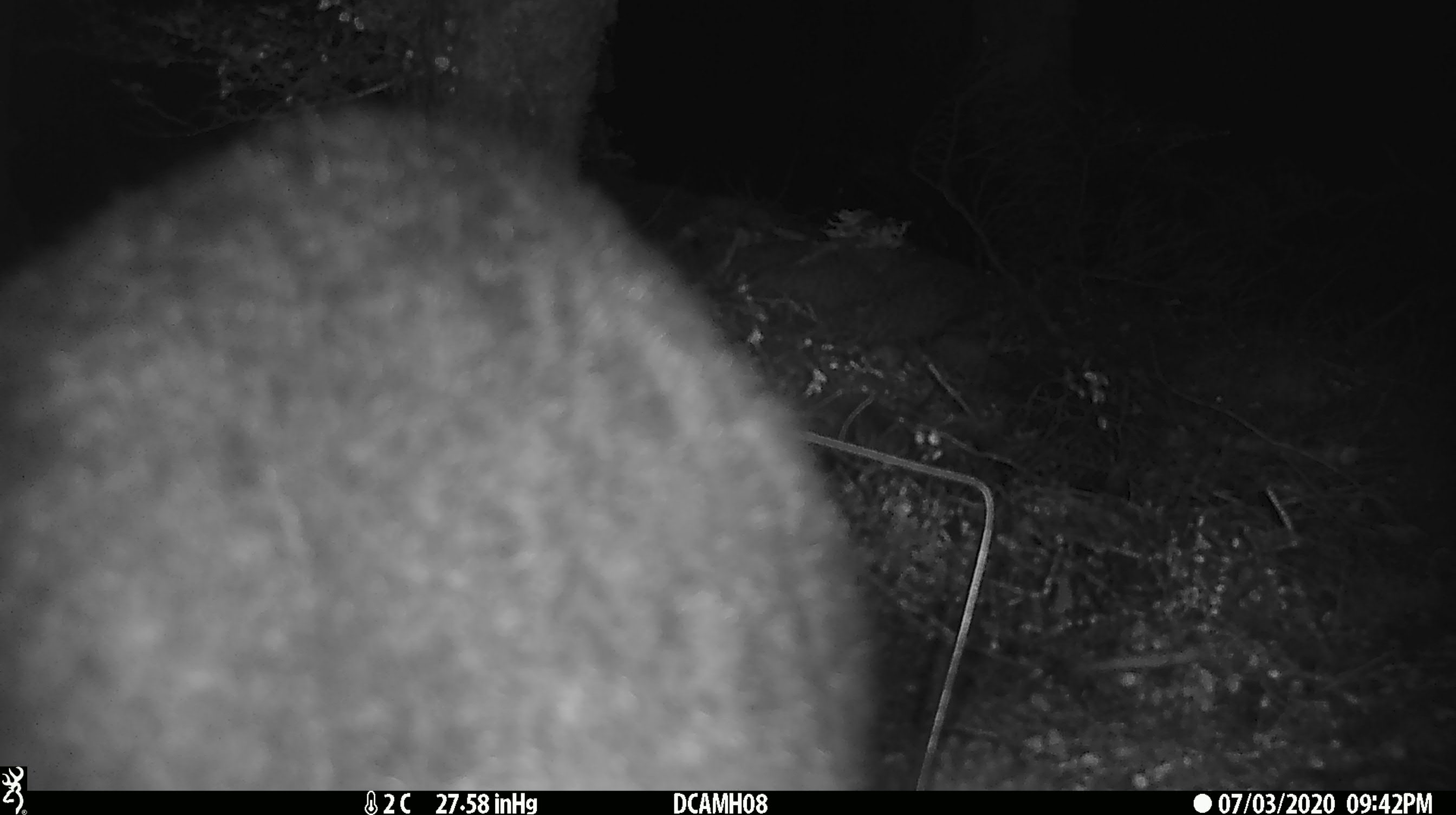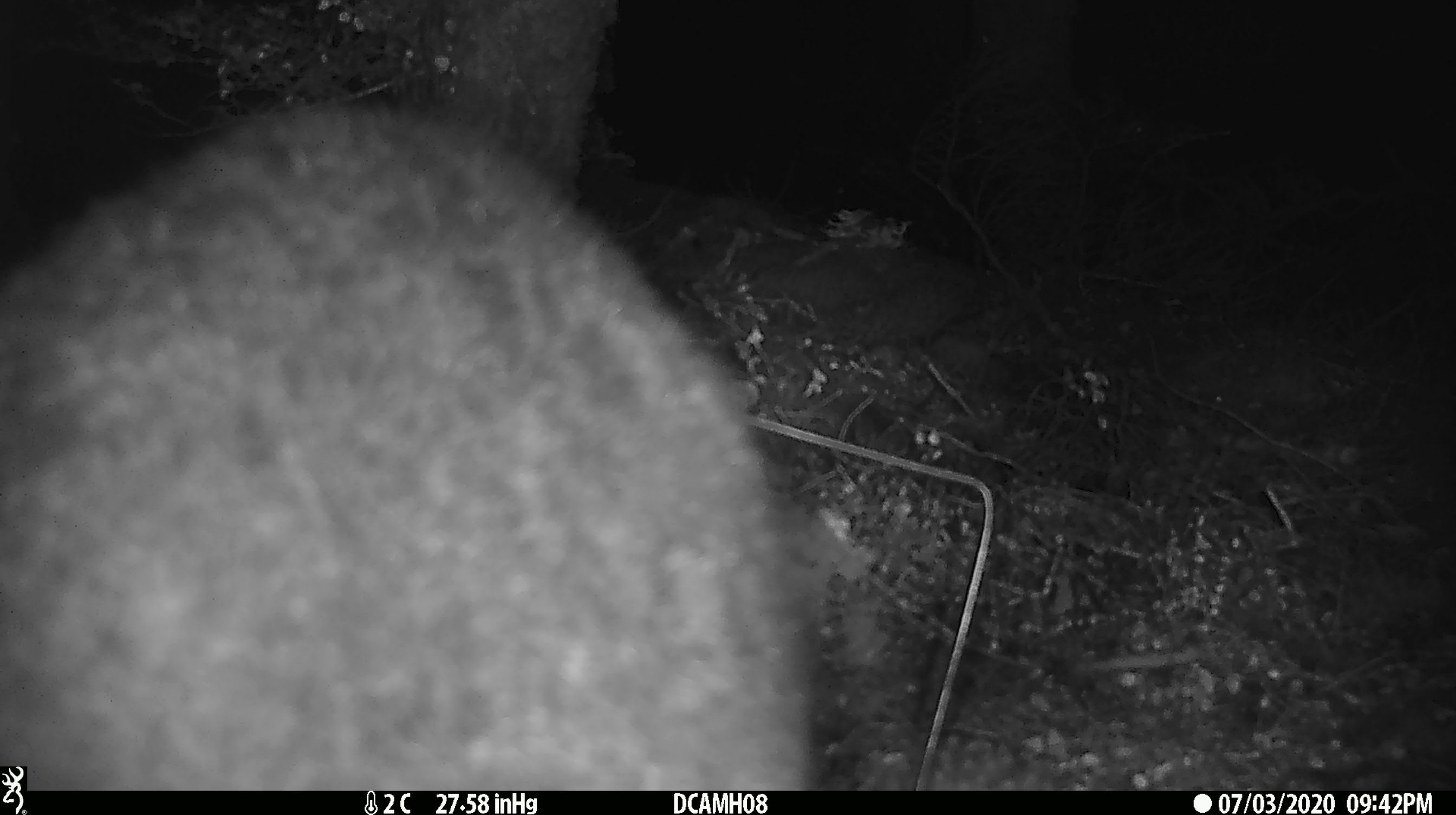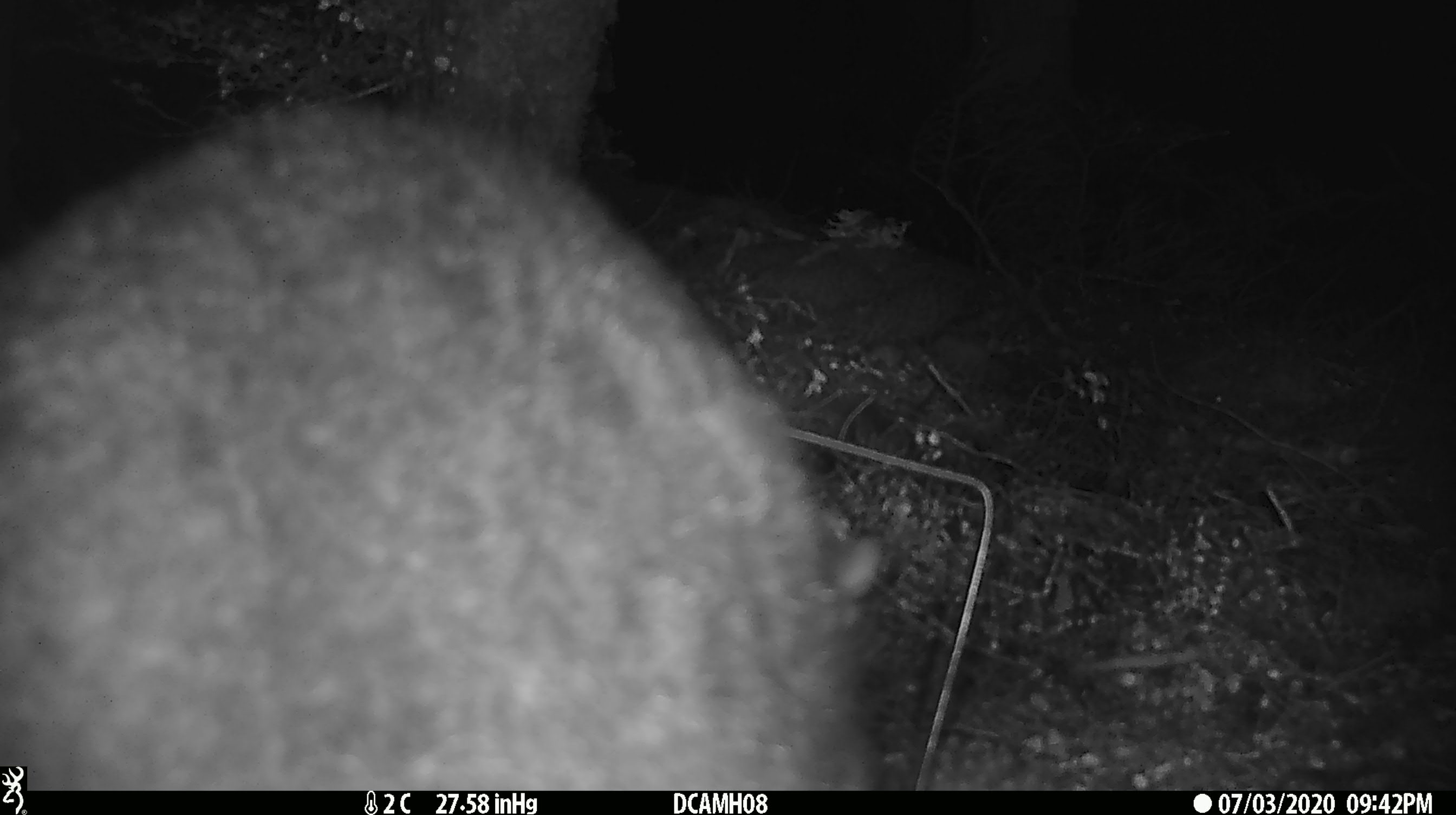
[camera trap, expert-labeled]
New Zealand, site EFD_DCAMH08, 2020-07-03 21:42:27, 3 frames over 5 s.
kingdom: Animalia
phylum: Chordata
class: Mammalia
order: Diprotodontia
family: Phalangeridae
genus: Trichosurus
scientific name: Trichosurus vulpecula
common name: common brushtail possum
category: possum